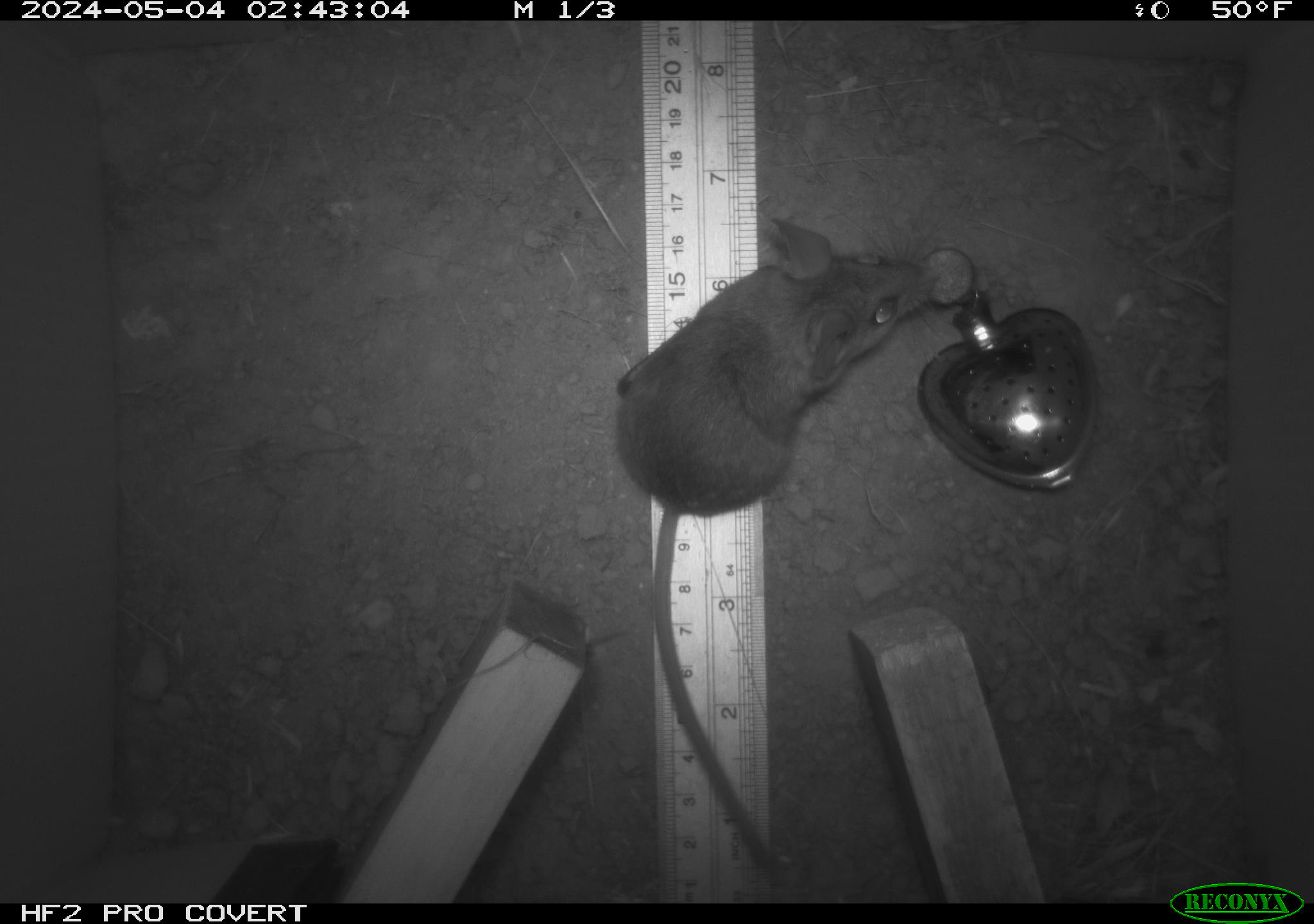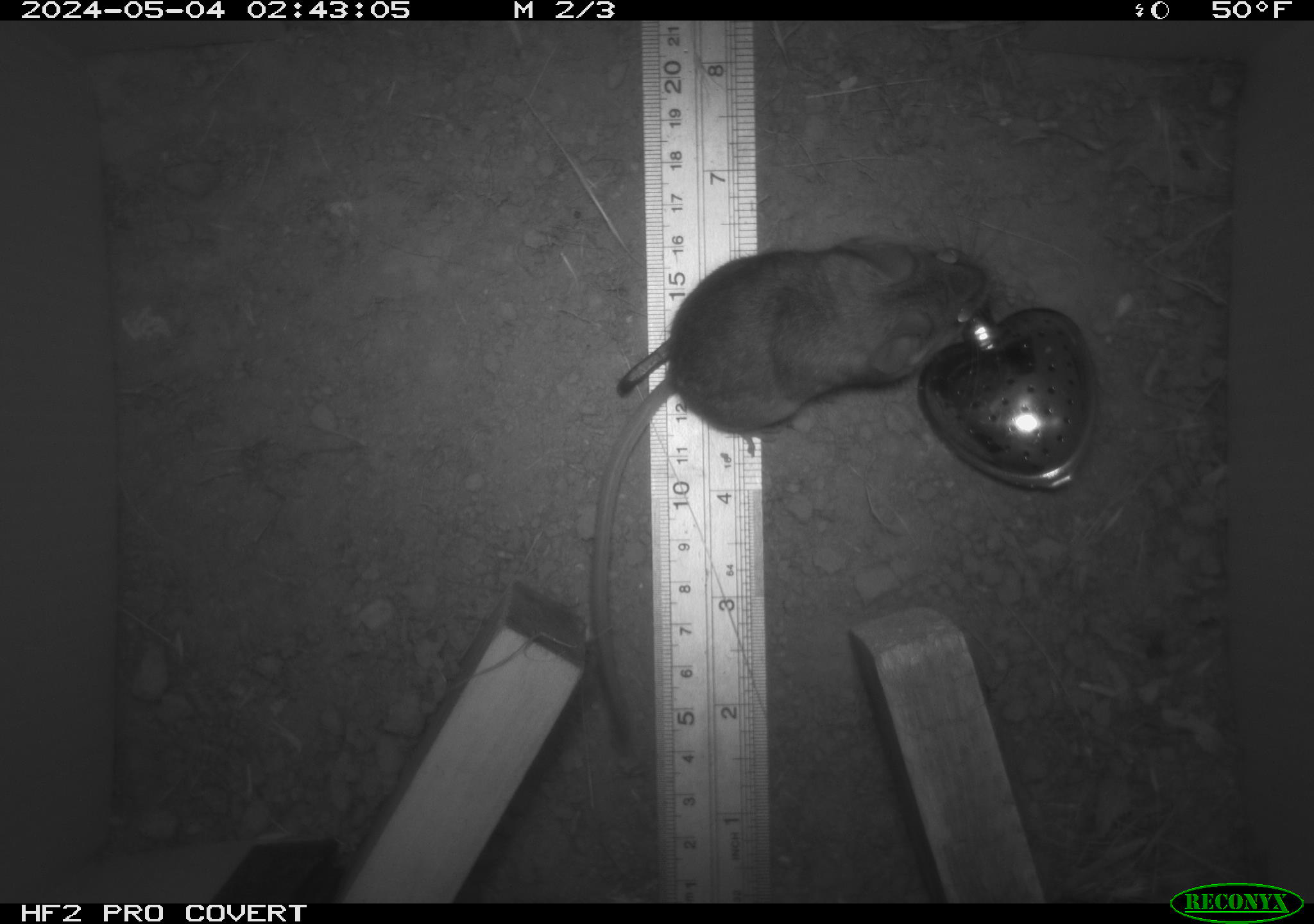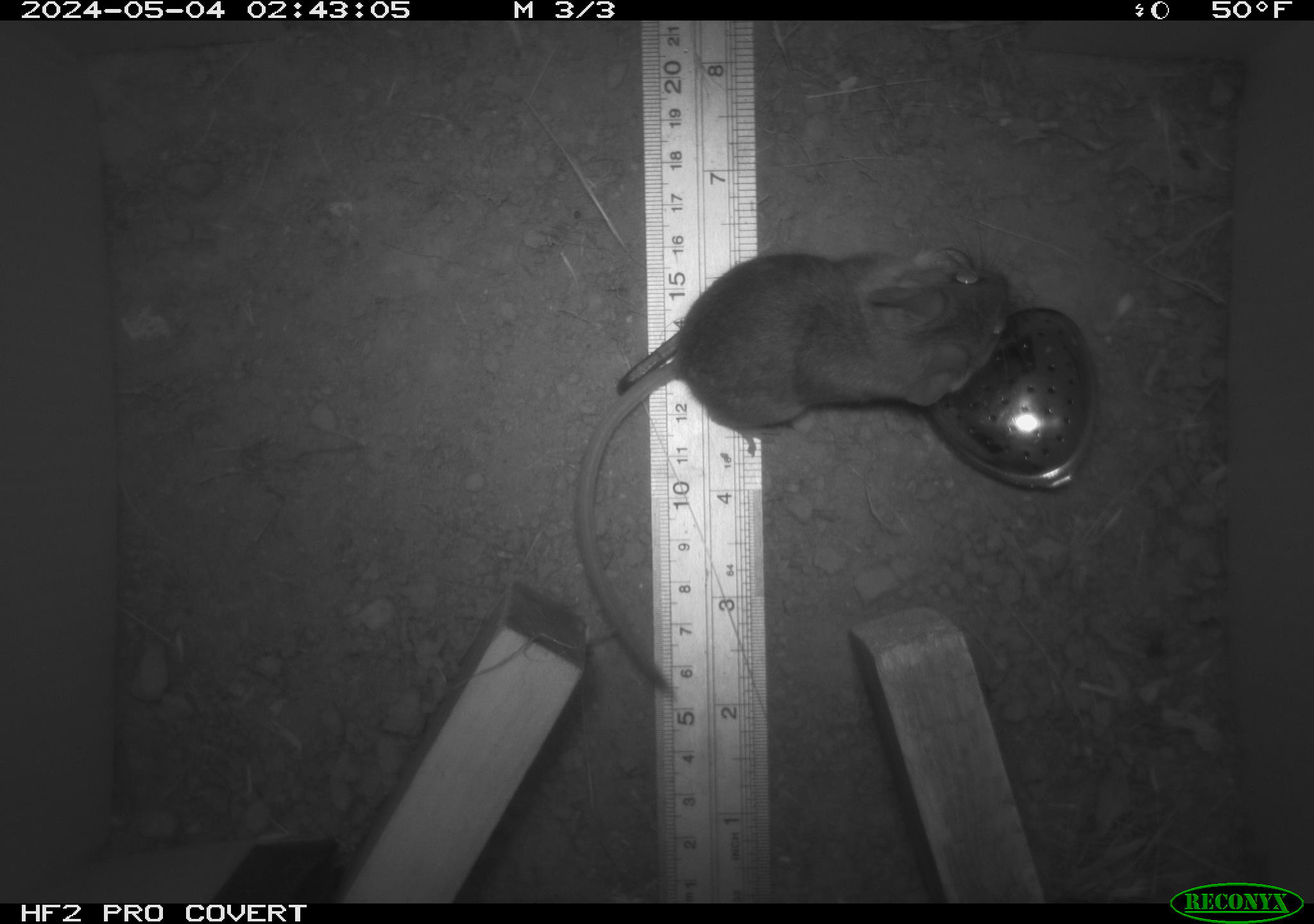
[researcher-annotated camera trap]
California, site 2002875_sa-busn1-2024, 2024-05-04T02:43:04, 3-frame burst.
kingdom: Animalia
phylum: Chordata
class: Mammalia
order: Rodentia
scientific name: Rodentia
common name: rodent